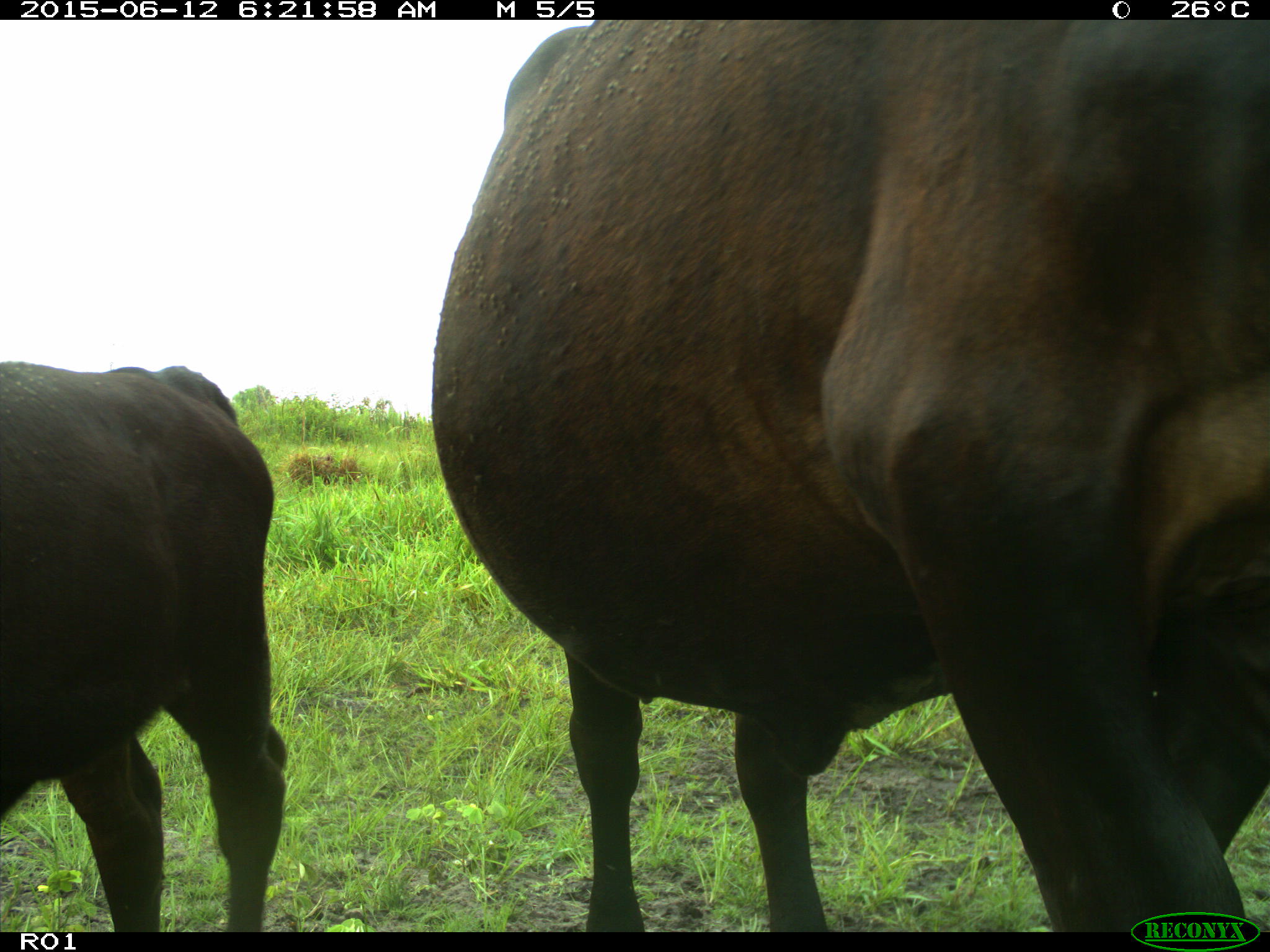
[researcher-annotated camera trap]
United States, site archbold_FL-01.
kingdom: Animalia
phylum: Chordata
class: Mammalia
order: Artiodactyla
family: Bovidae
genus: Bos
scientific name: Bos taurus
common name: domestic cow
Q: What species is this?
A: Bos taurus (domestic cow).